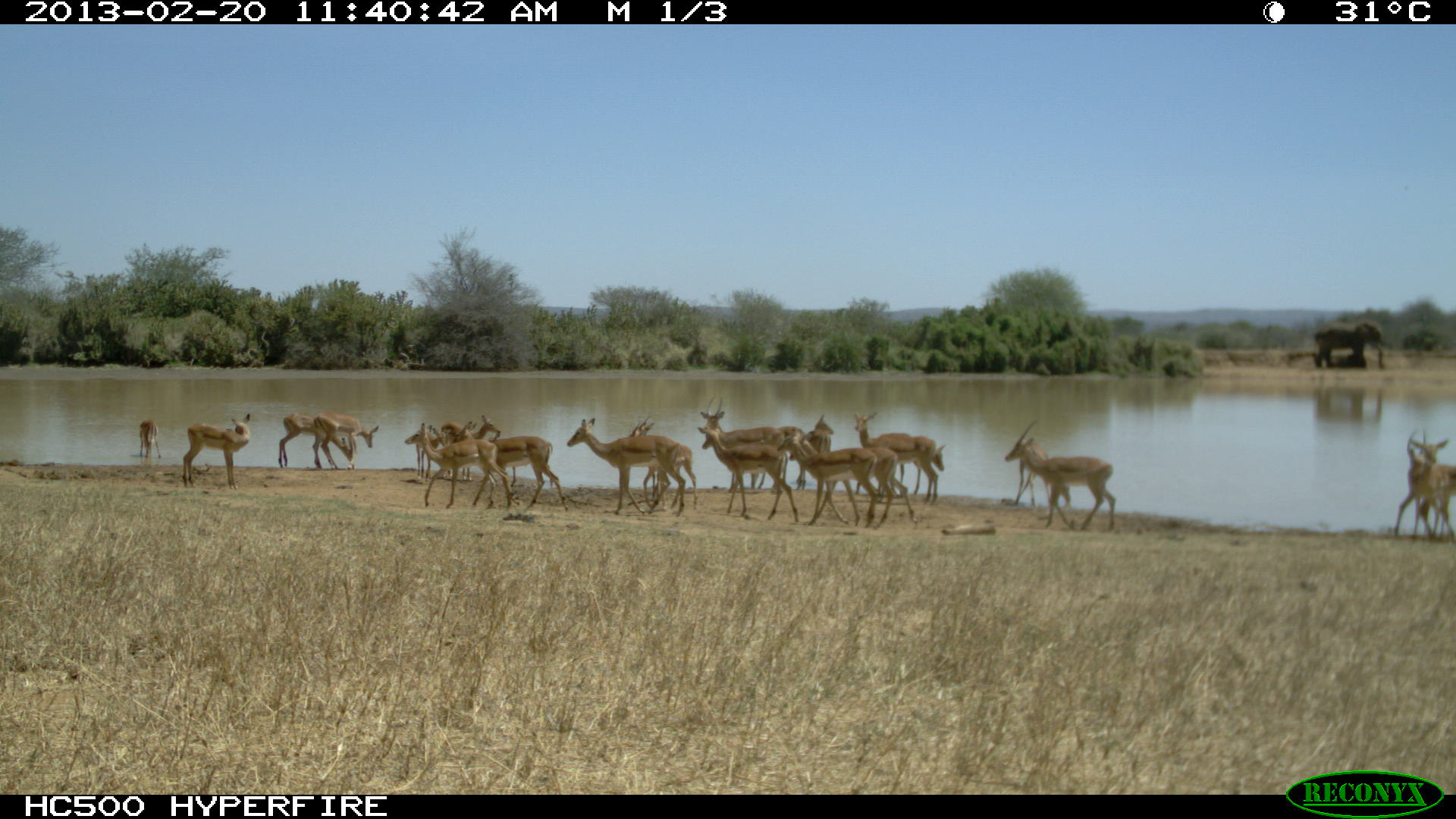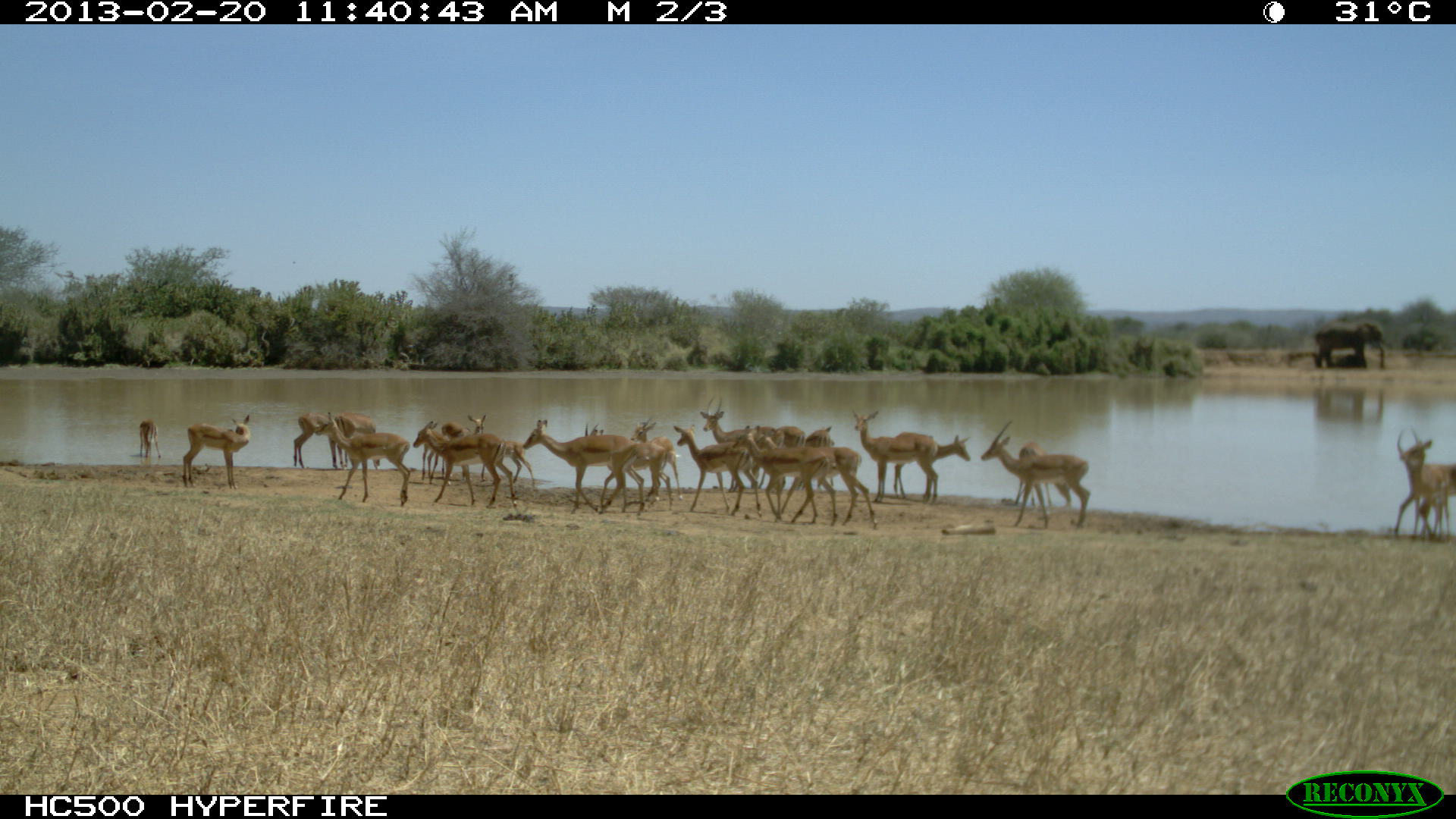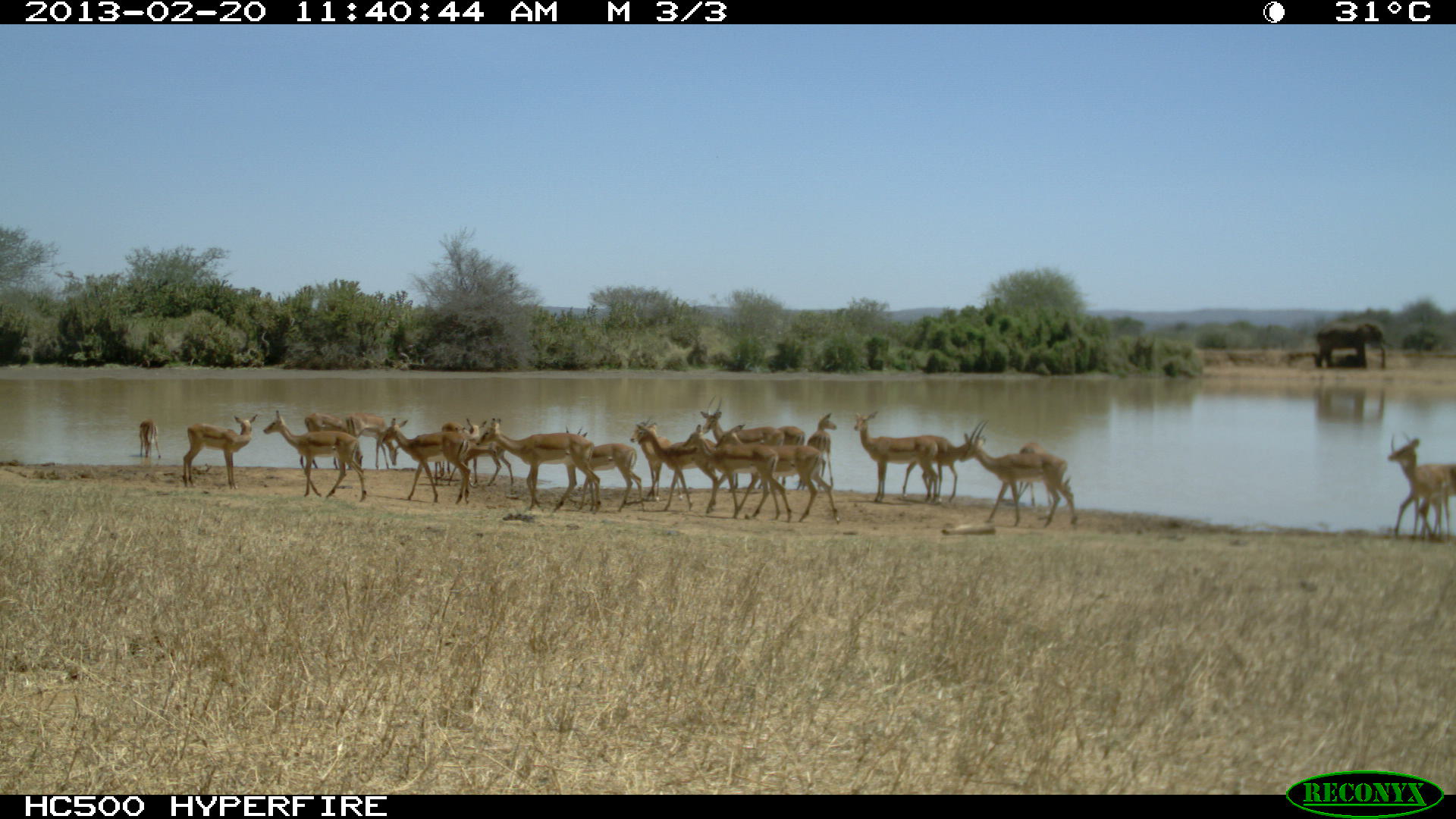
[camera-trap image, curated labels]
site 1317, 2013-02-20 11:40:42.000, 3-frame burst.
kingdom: Animalia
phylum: Chordata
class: Mammalia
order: Artiodactyla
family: Bovidae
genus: Aepyceros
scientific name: Aepyceros melampus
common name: impala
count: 18